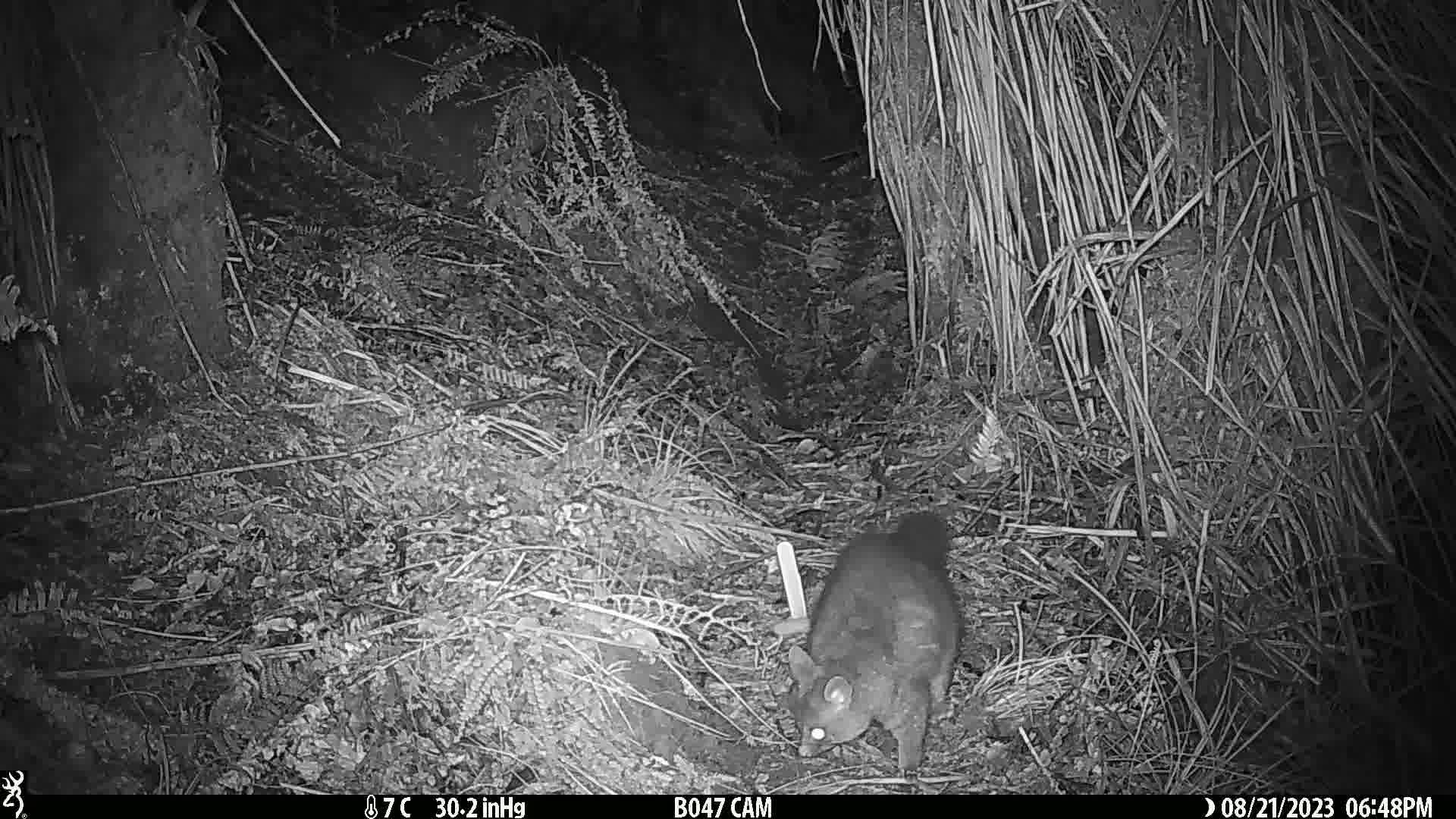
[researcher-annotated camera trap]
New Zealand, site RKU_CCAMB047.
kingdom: Animalia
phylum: Chordata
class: Mammalia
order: Diprotodontia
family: Phalangeridae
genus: Trichosurus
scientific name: Trichosurus vulpecula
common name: common brushtail possum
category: possum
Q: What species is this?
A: Possum (common brushtail possum) (Trichosurus vulpecula).